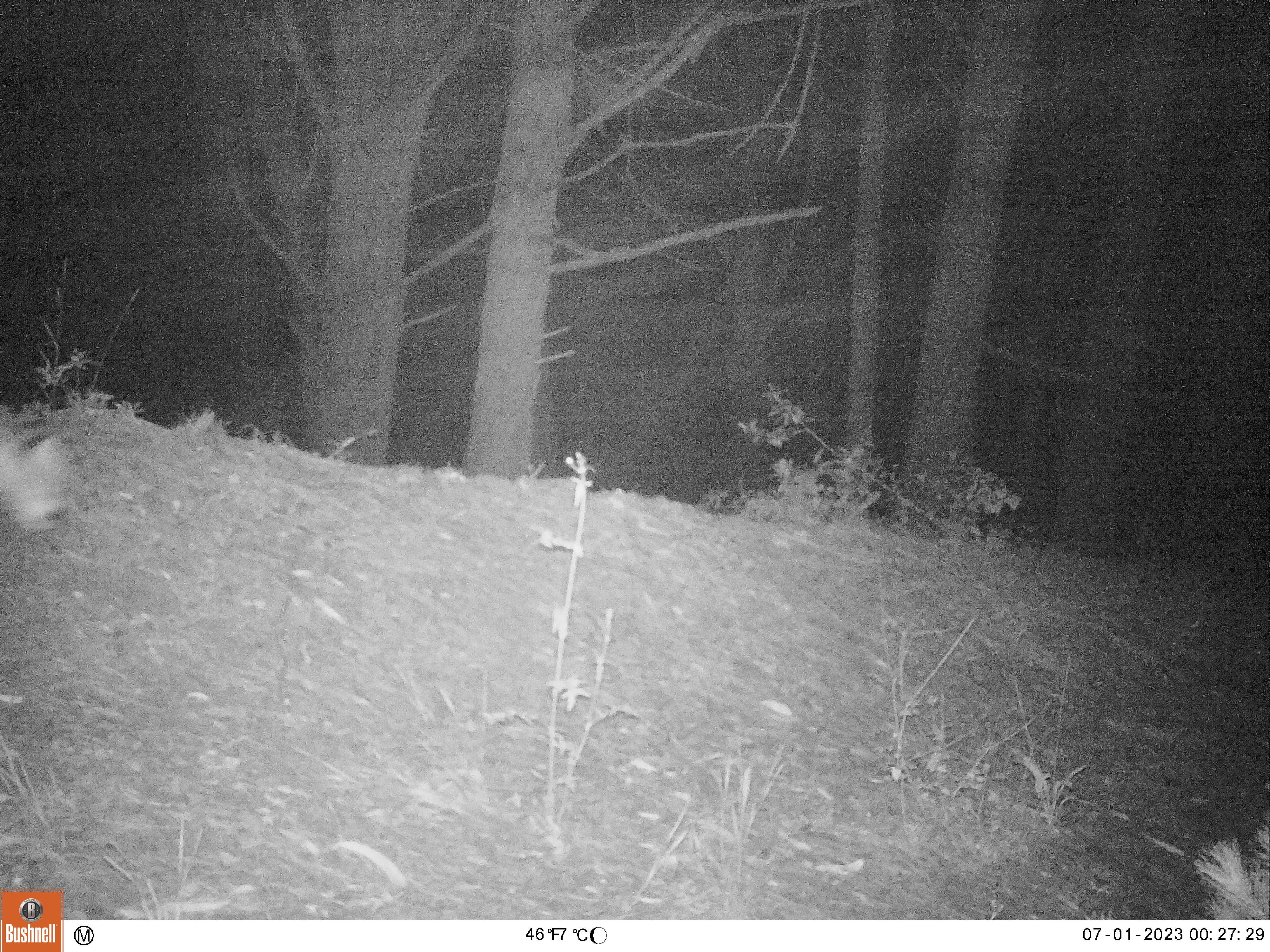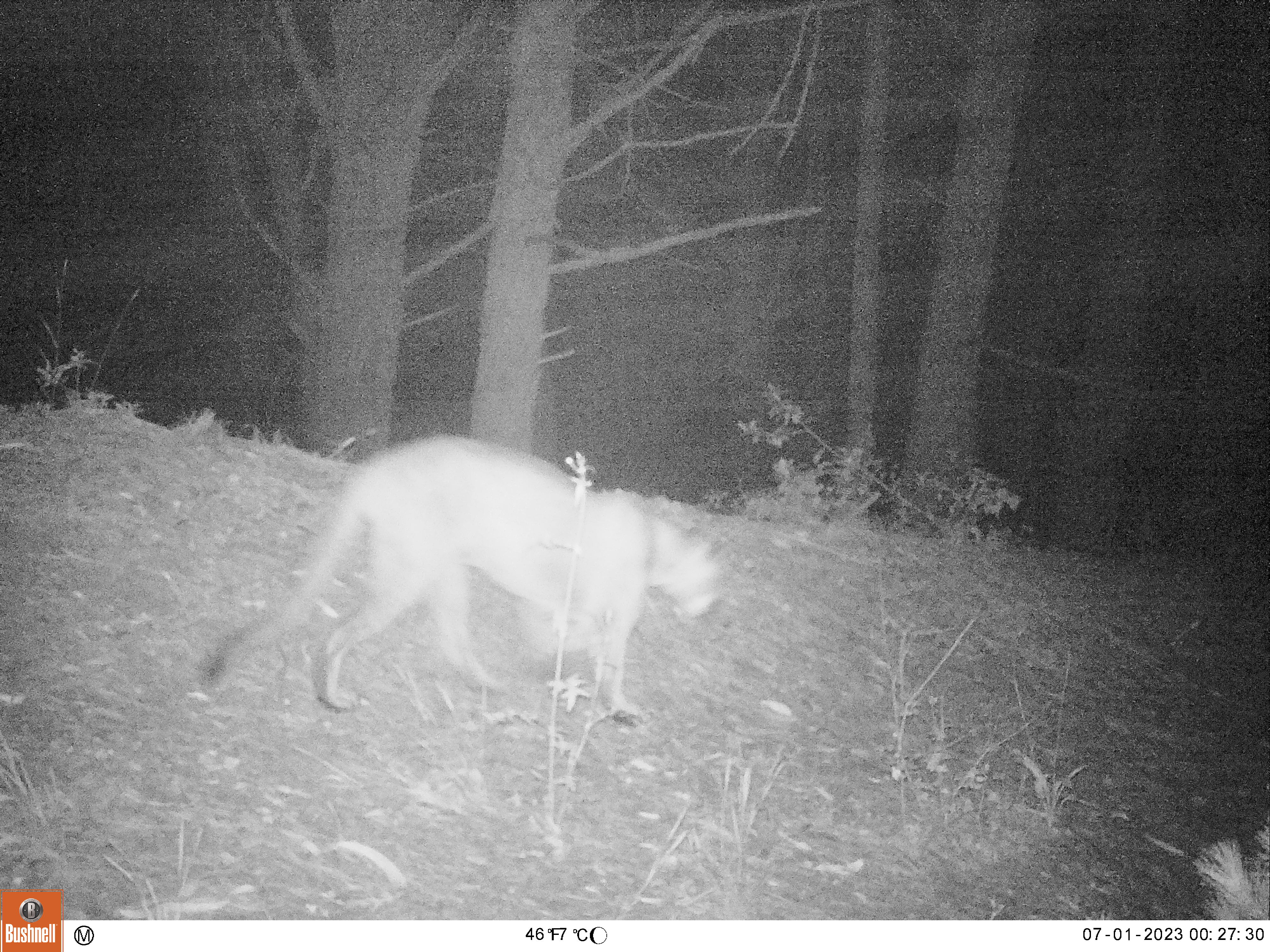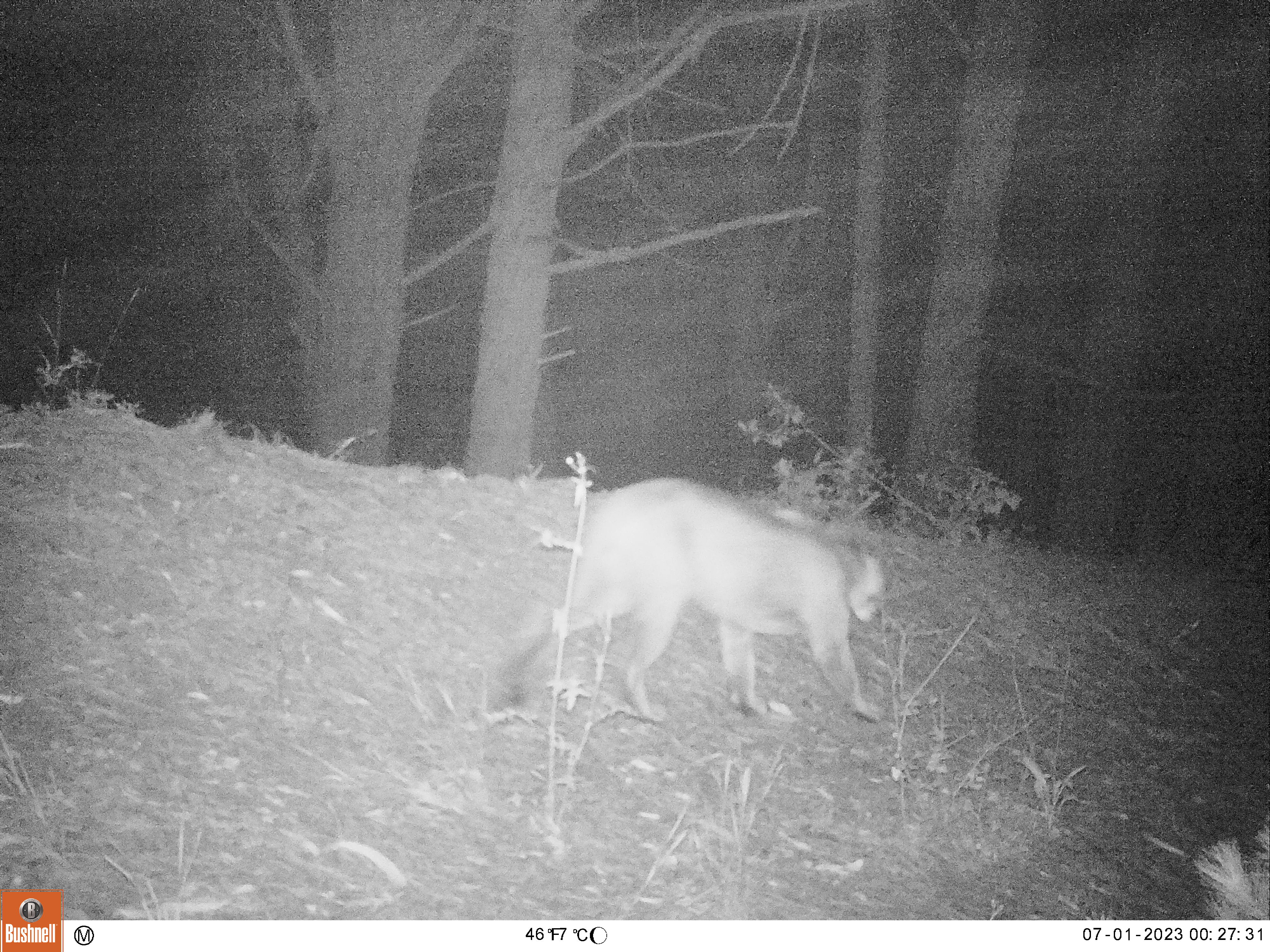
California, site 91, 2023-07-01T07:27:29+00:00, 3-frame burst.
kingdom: Animalia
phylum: Chordata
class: Mammalia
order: Carnivora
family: Felidae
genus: Puma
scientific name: Puma concolor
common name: puma